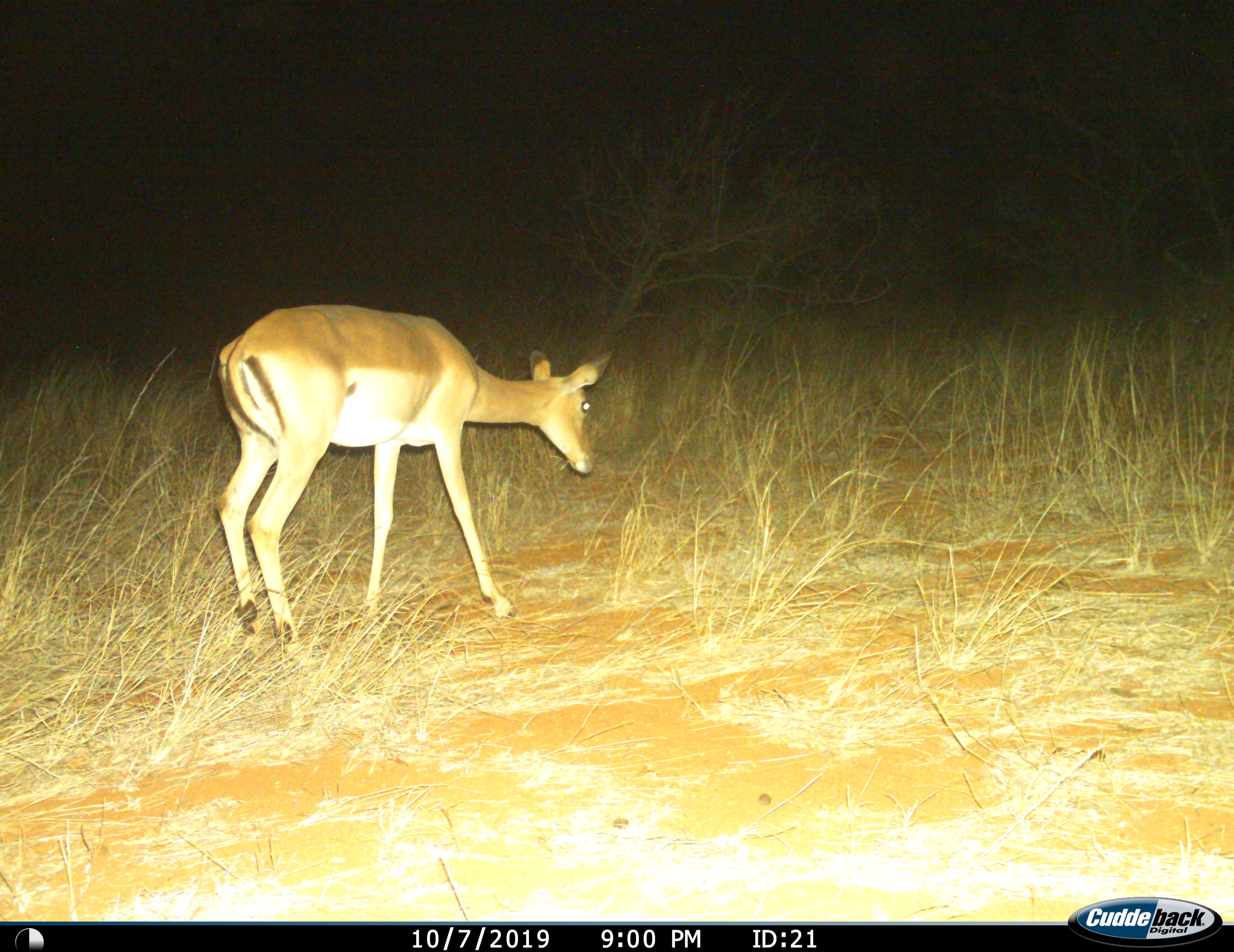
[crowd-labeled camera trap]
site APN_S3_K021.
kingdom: Animalia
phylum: Chordata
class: Mammalia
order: Artiodactyla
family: Bovidae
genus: Aepyceros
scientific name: Aepyceros melampus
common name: impala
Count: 1.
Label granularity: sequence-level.